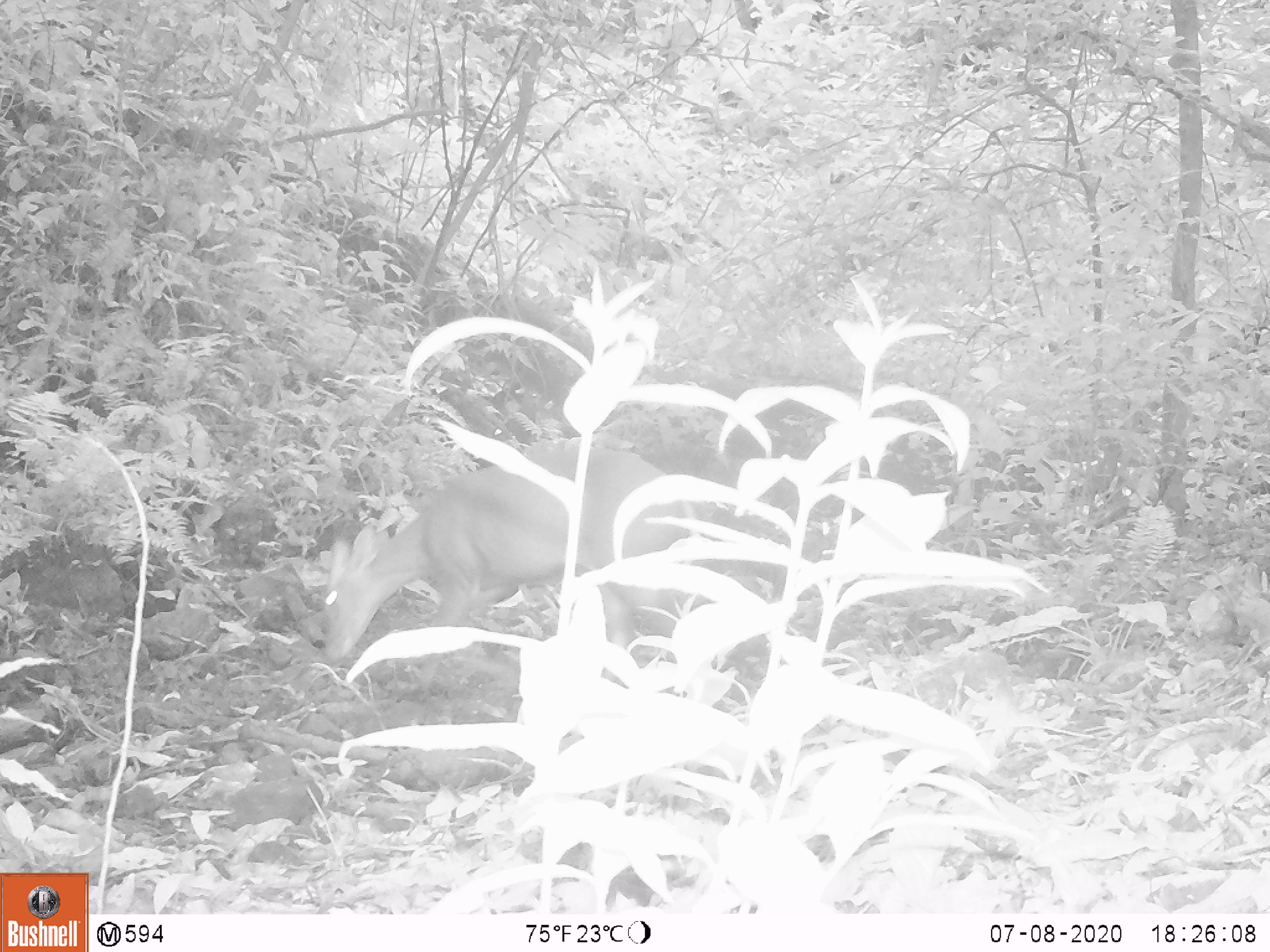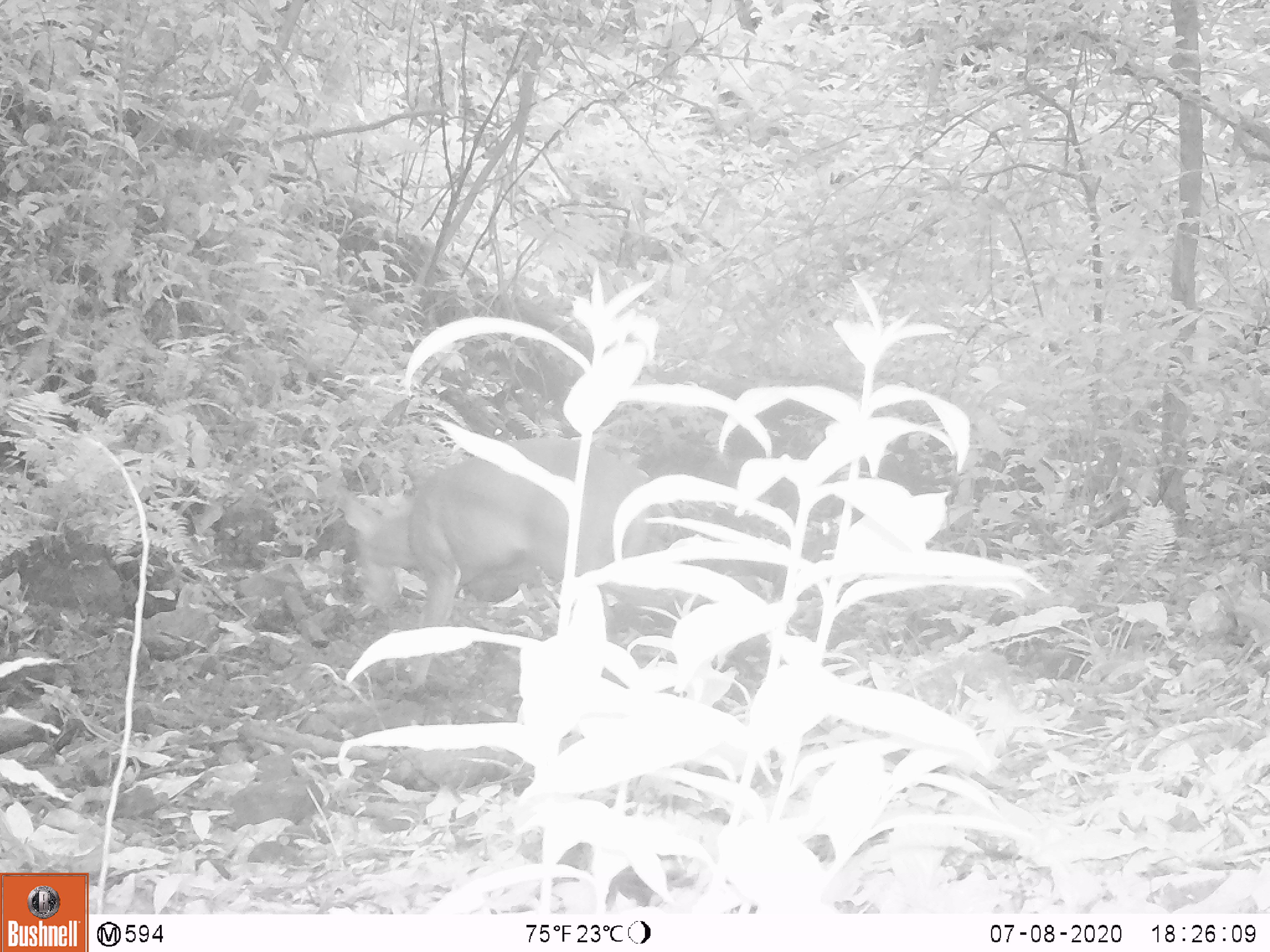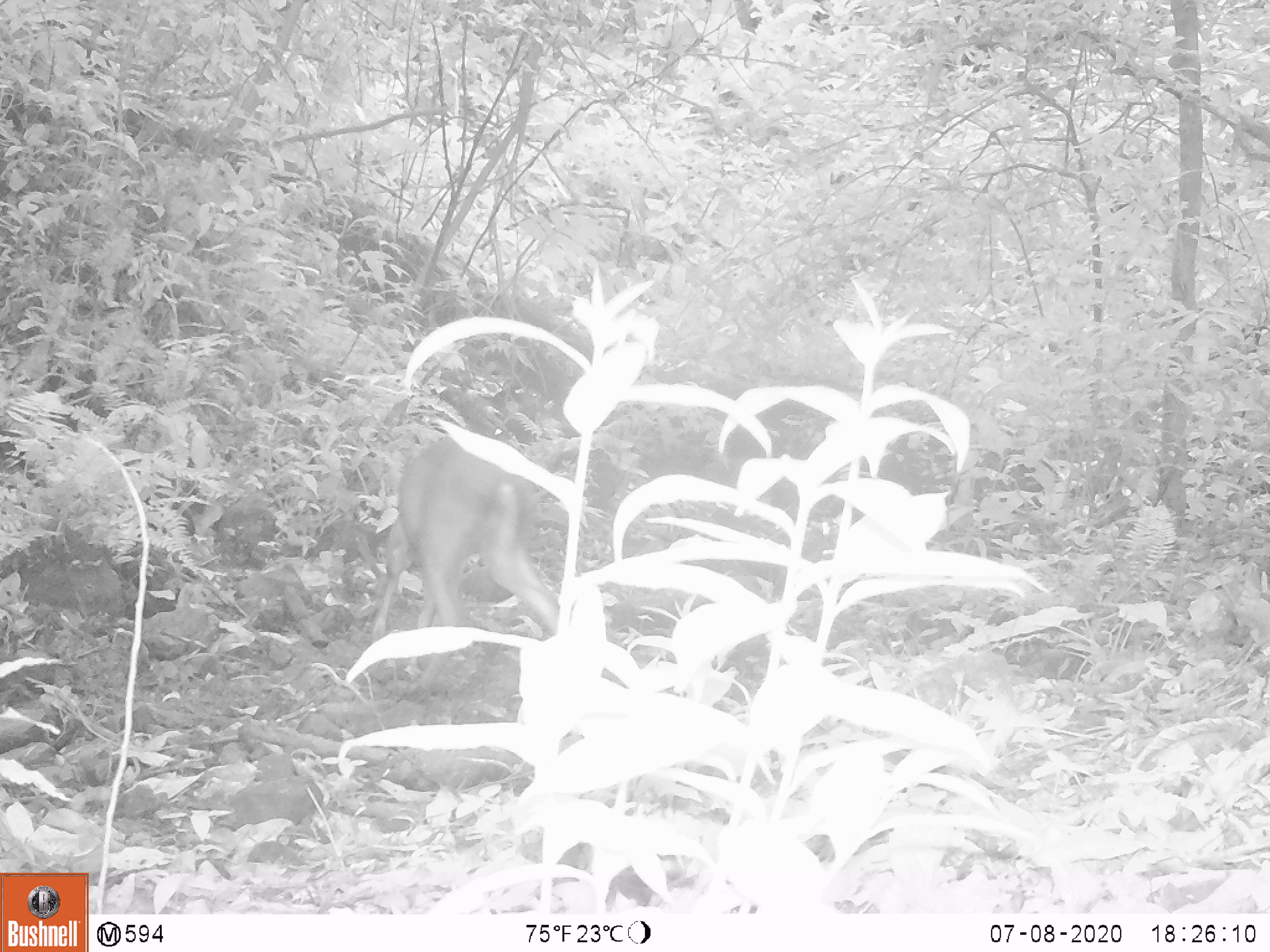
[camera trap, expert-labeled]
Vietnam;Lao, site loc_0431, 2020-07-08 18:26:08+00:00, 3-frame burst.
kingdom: Animalia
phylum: Chordata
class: Mammalia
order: Artiodactyla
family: Cervidae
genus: Muntiacus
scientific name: Muntiacus rooseveltorum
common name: roosevelt's muntjac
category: roosevelts muntjac group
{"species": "roosevelts muntjac group (roosevelt's muntjac) (Muntiacus rooseveltorum)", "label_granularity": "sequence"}